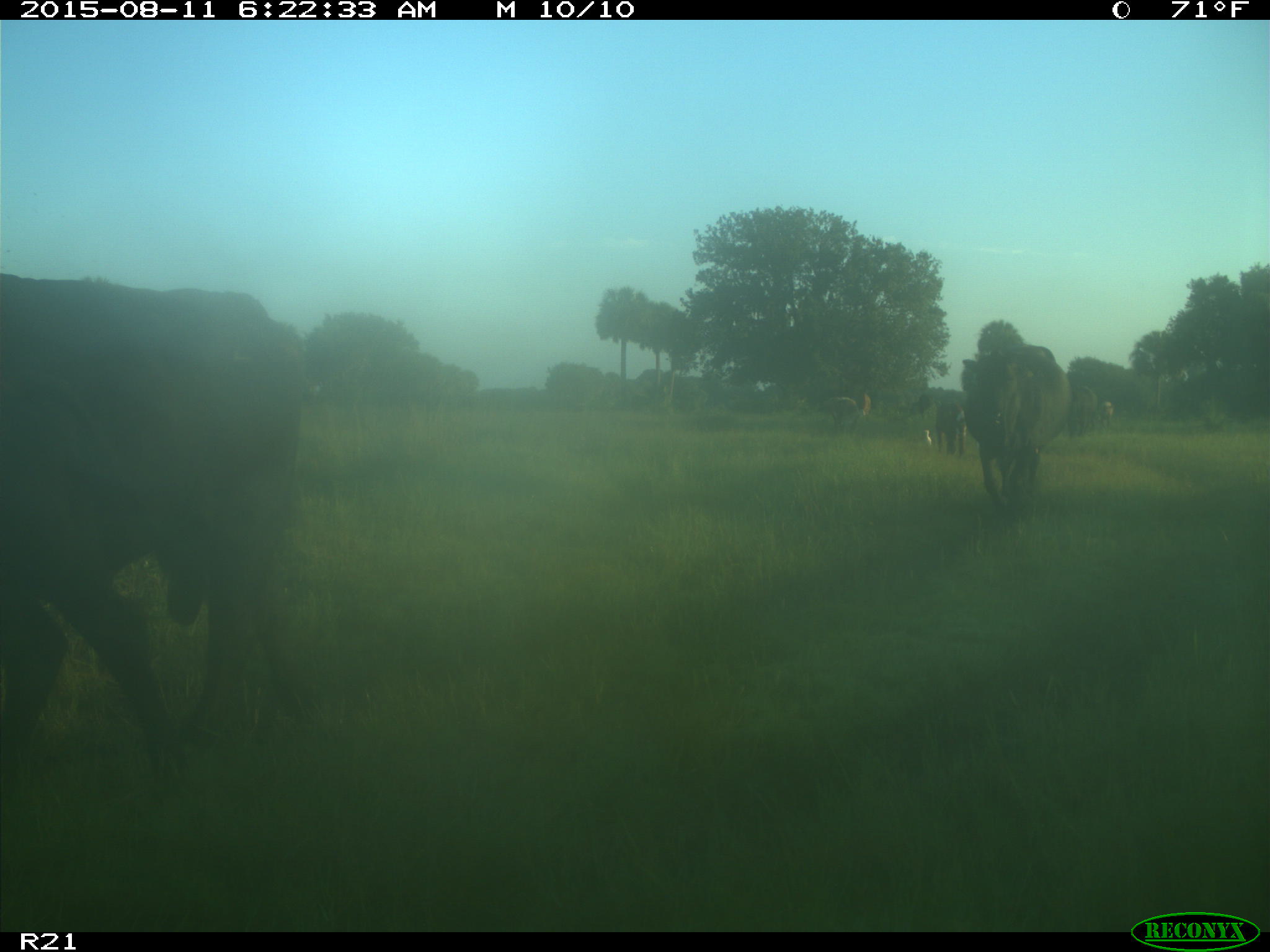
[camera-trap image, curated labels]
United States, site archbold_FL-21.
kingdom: Animalia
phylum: Chordata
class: Mammalia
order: Artiodactyla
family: Bovidae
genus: Bos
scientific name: Bos taurus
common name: domestic cow